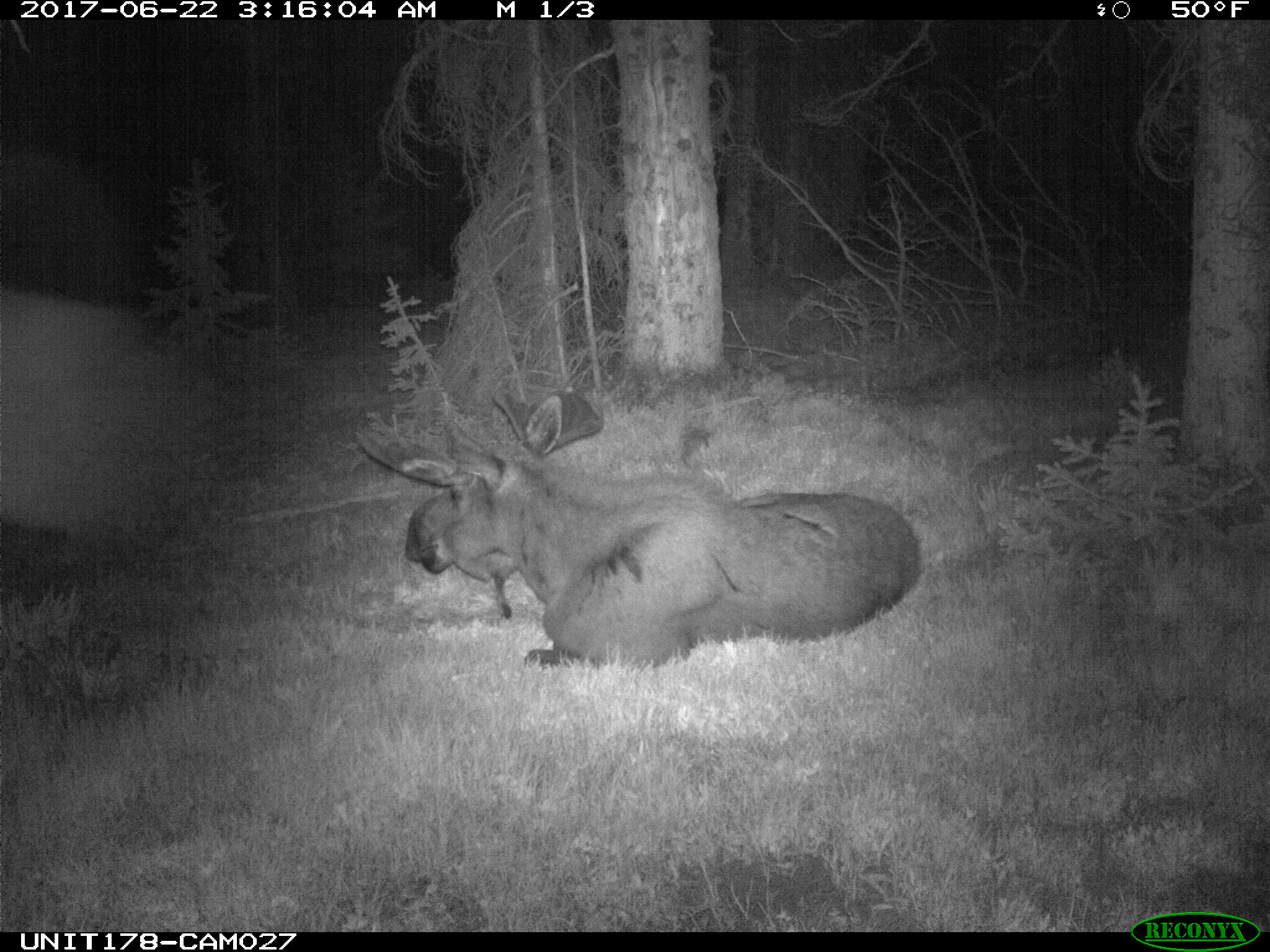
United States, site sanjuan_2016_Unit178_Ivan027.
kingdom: Animalia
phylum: Chordata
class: Mammalia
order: Artiodactyla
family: Cervidae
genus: Alces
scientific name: Alces alces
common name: moose